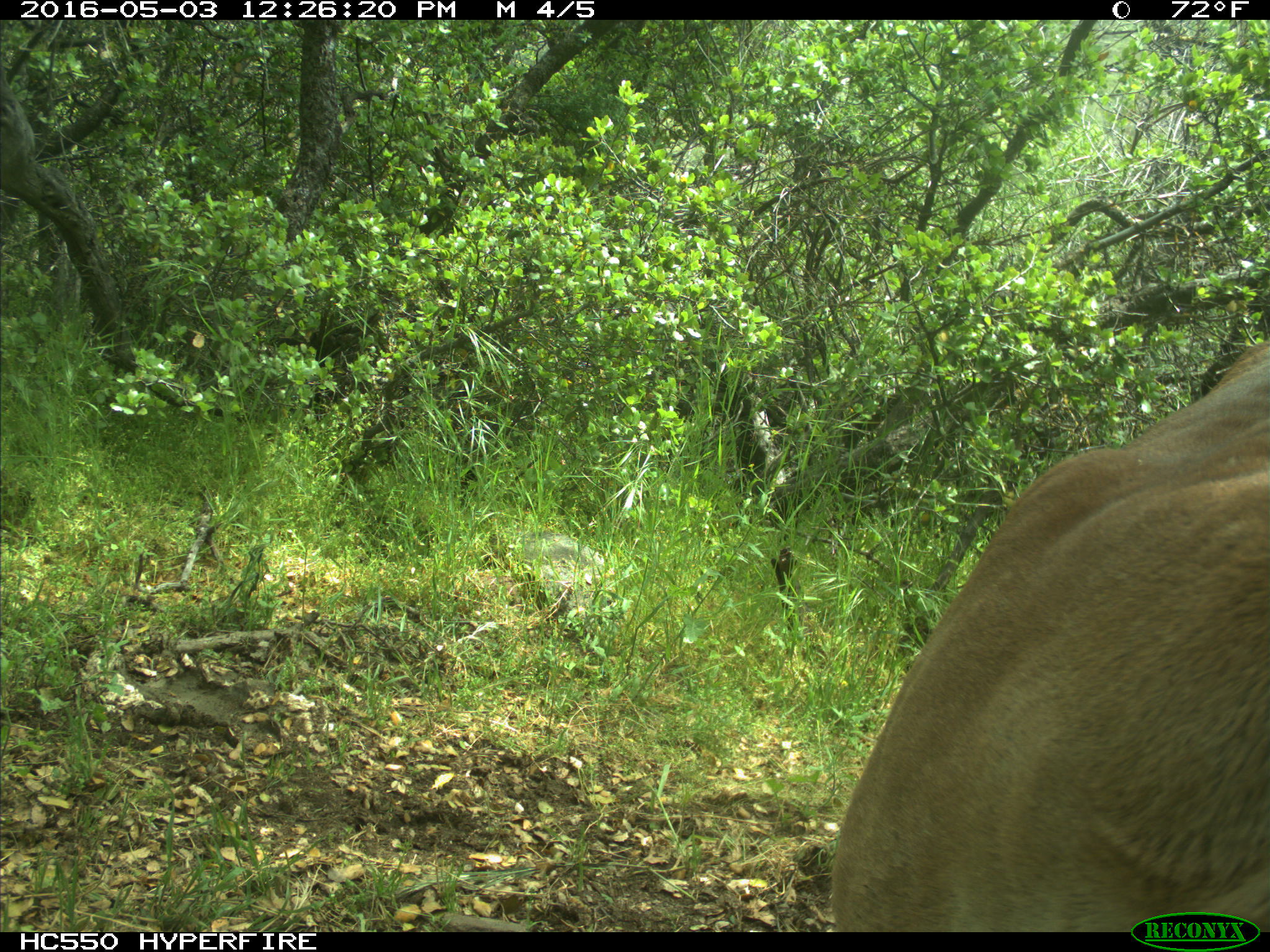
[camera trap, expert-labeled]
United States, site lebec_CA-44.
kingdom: Animalia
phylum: Chordata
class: Mammalia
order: Carnivora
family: Felidae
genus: Puma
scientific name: Puma concolor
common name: mountain lion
Puma concolor (mountain lion).